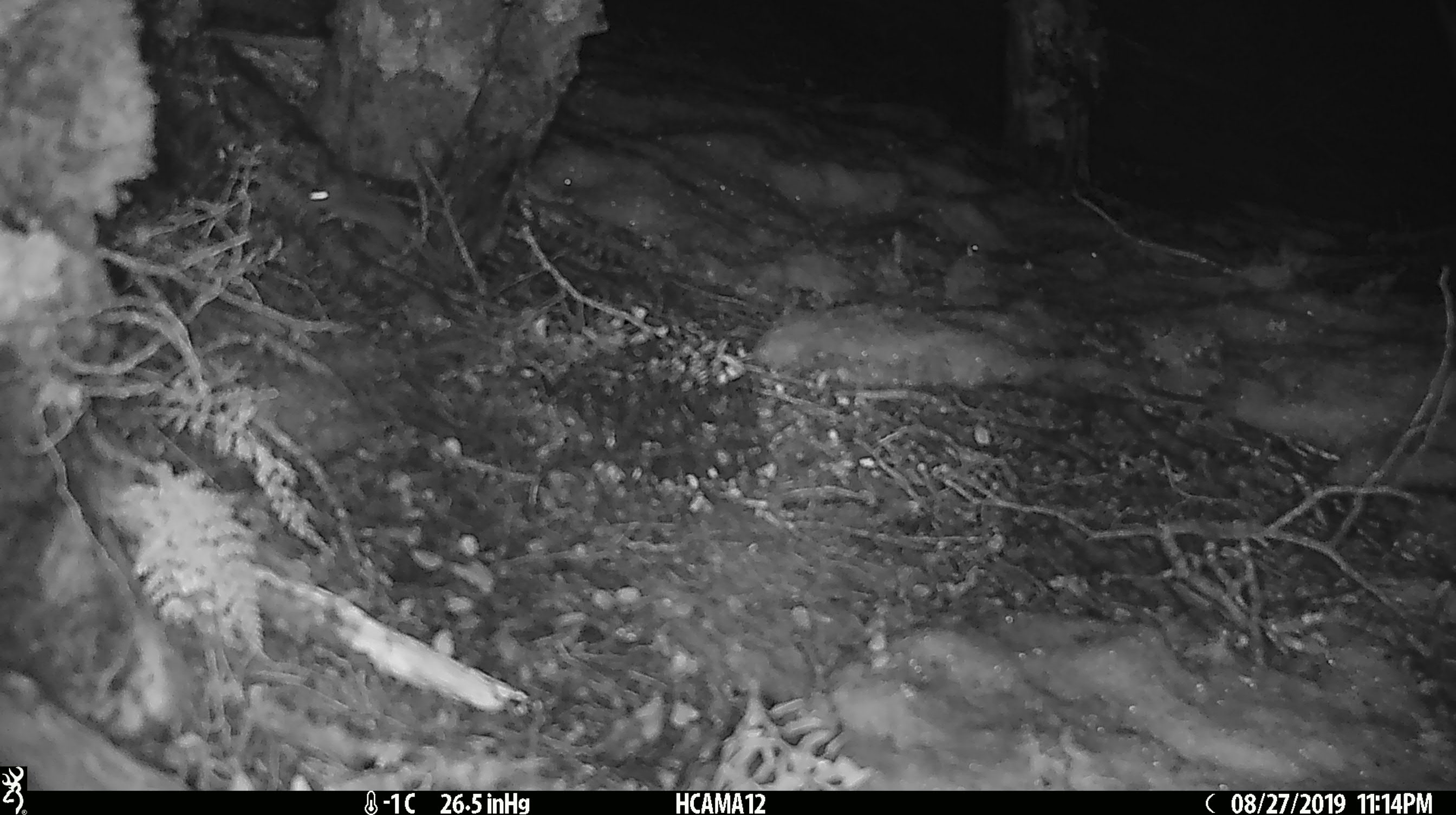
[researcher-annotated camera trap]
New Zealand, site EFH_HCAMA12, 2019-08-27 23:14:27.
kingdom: Animalia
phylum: Chordata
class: Mammalia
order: Rodentia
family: Muridae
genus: Mus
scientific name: Mus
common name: mouse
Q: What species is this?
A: Mouse (Mus).